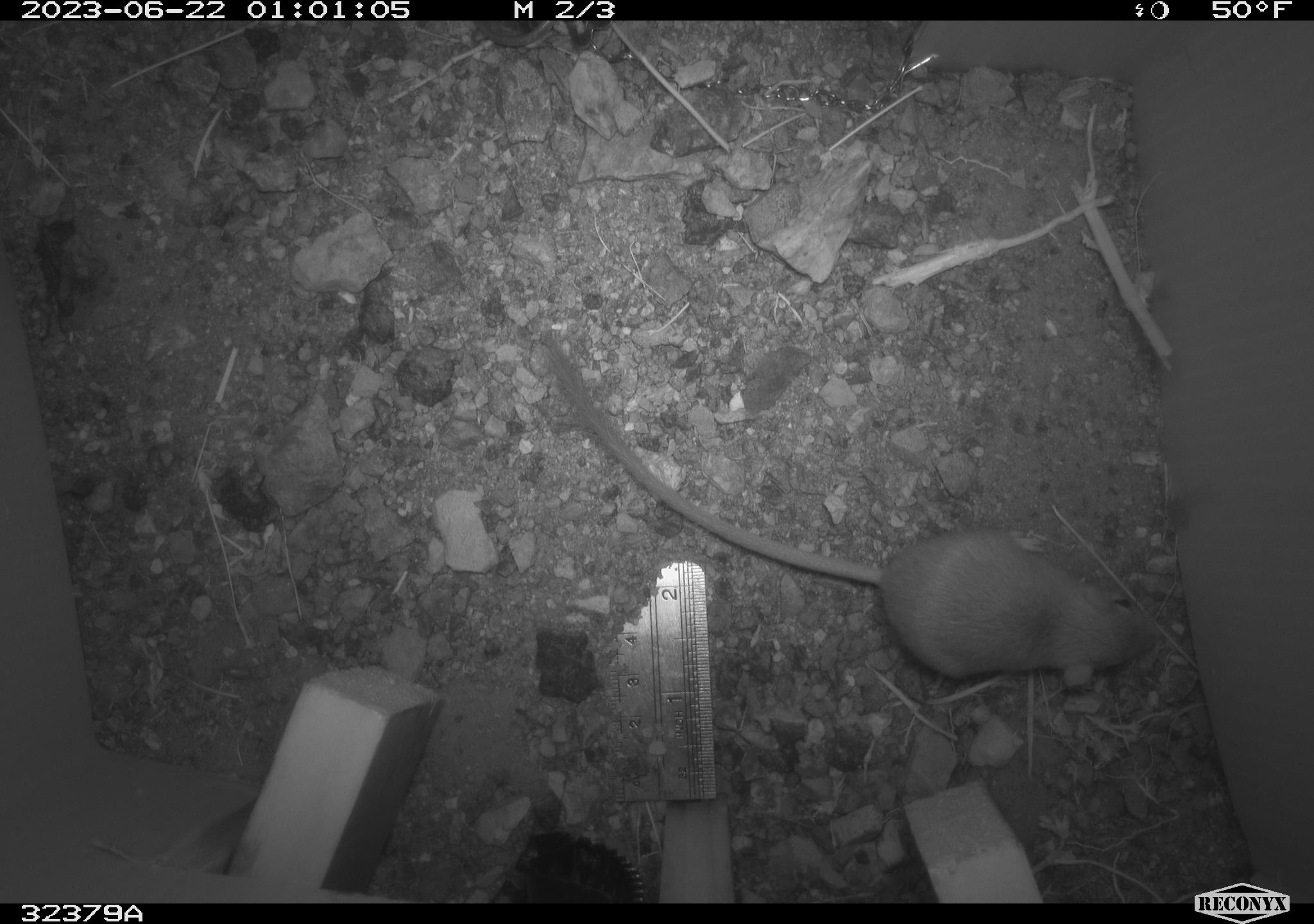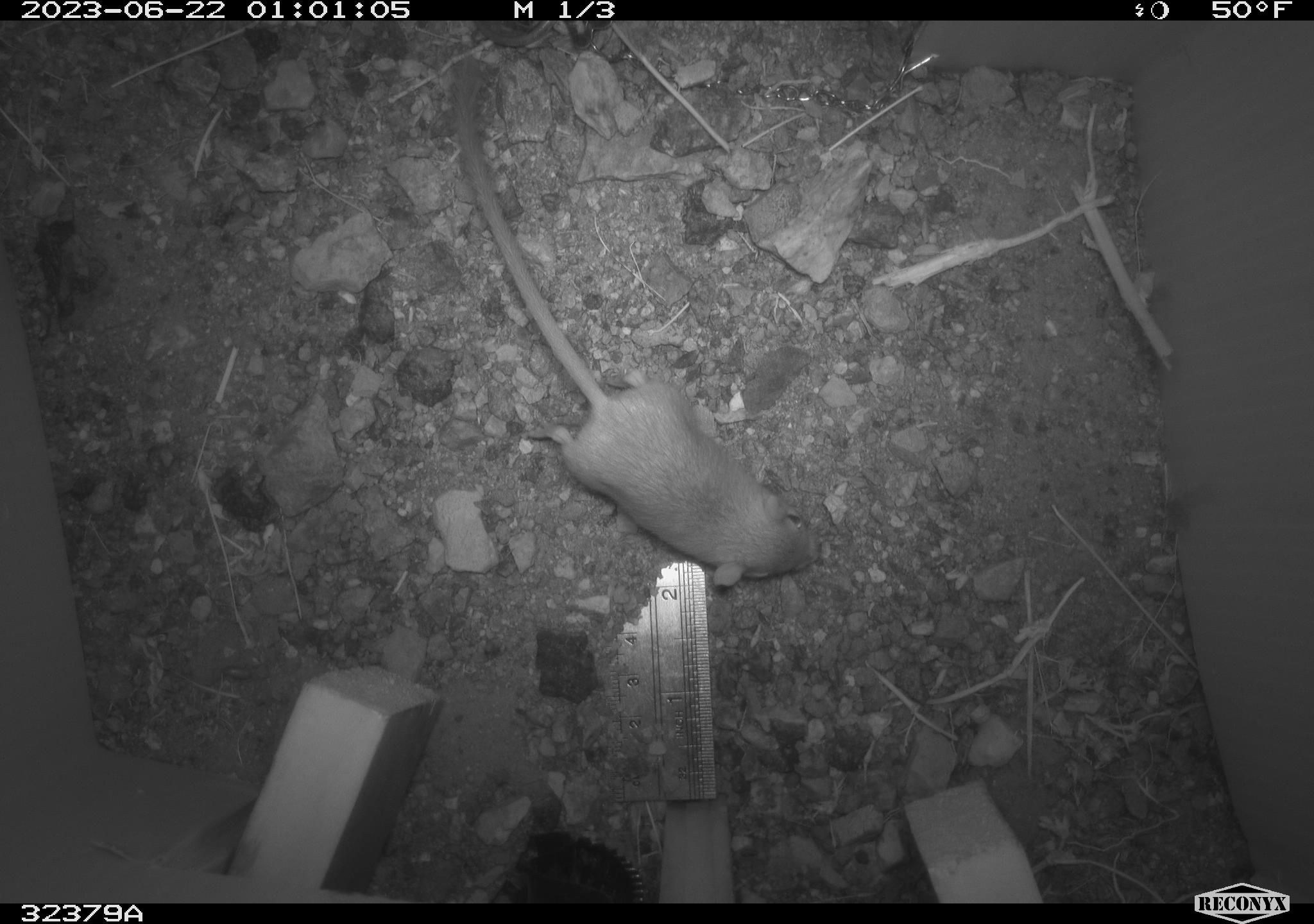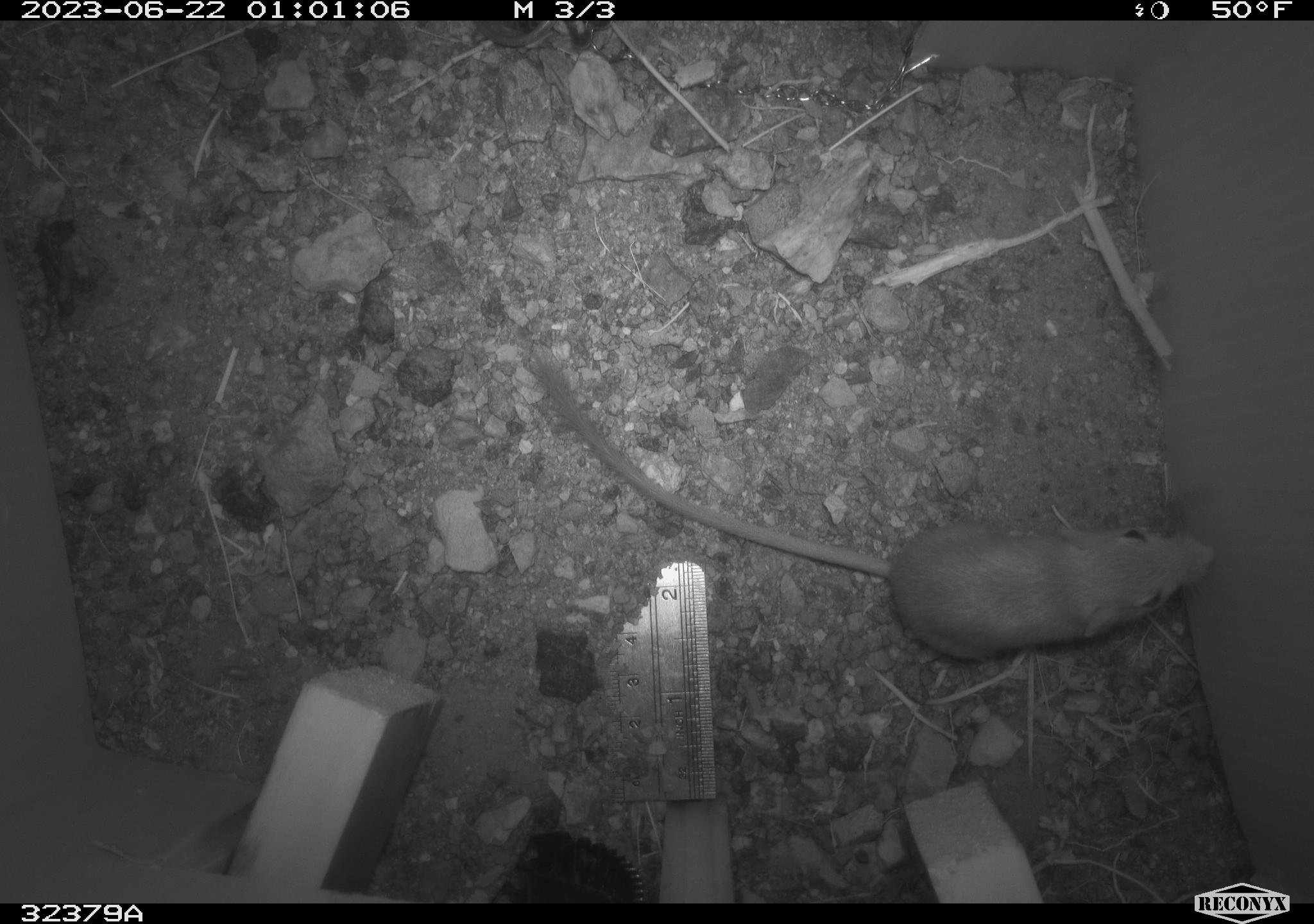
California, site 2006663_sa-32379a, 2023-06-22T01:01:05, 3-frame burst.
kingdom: Animalia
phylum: Chordata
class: Mammalia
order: Rodentia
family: Heteromyidae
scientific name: Heteromyidae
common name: kangaroo rats and pocket mice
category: heteromyidae family